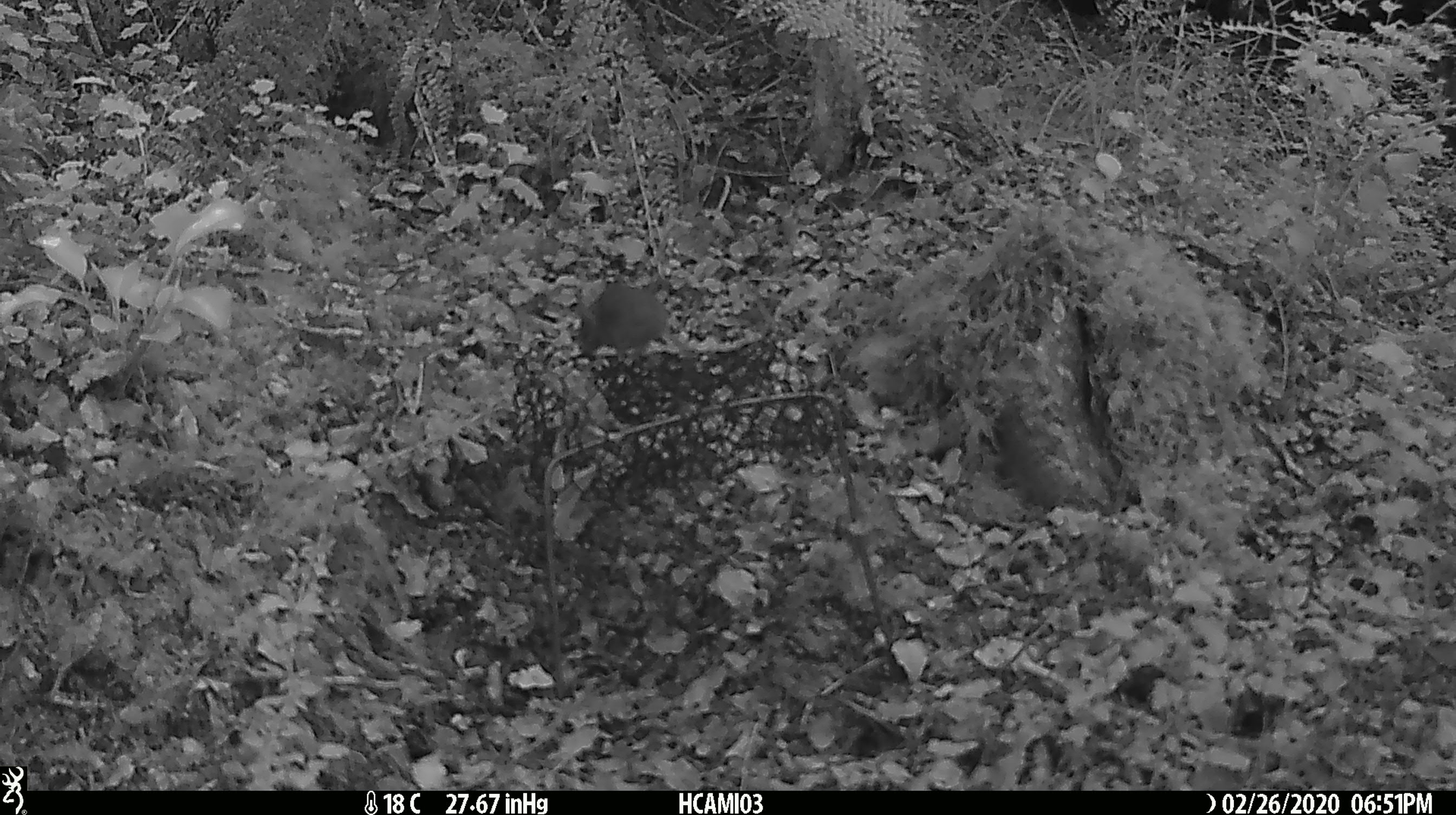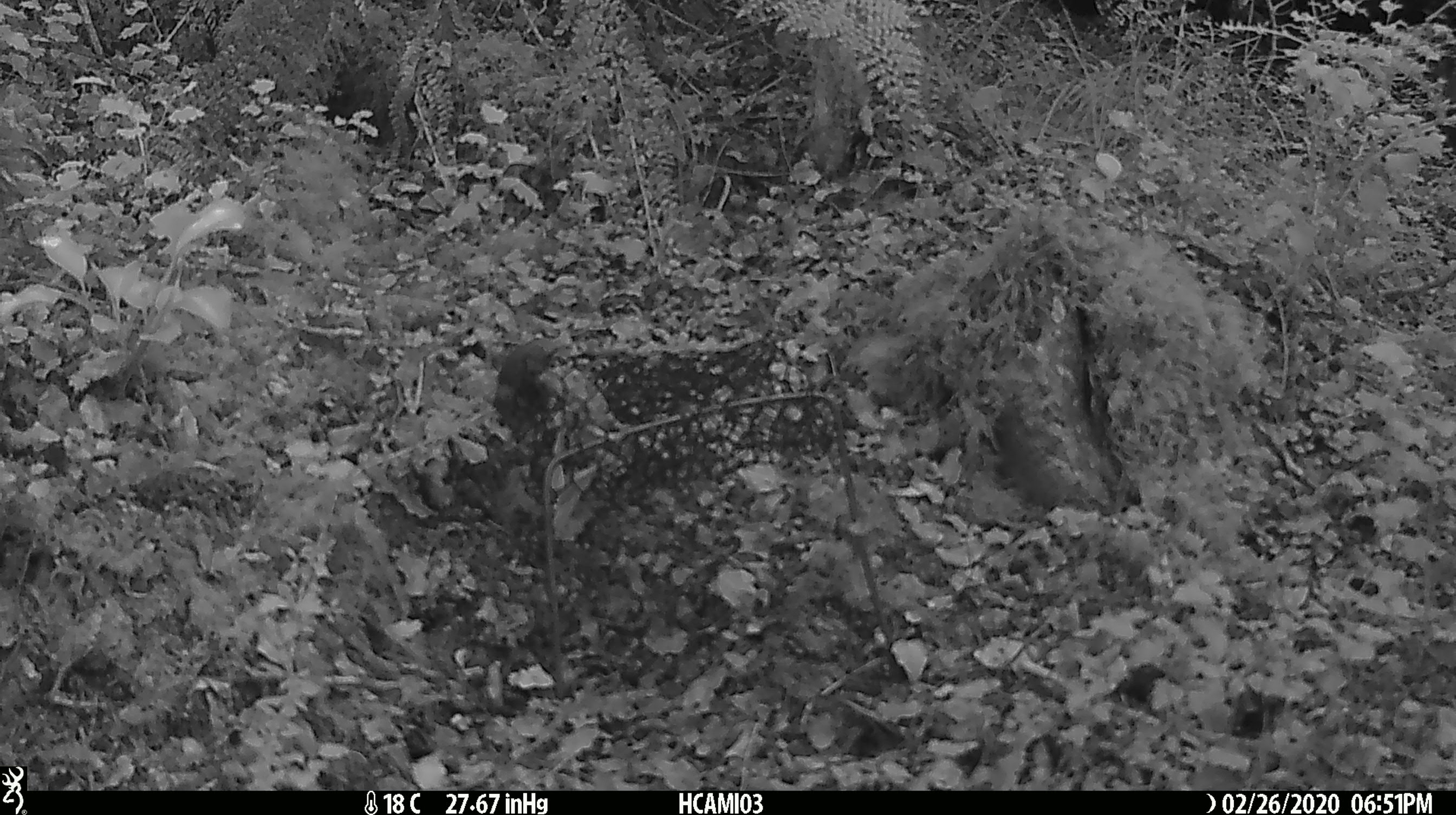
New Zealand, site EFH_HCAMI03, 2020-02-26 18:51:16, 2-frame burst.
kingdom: Animalia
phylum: Chordata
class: Mammalia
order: Rodentia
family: Muridae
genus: Mus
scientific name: Mus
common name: mouse